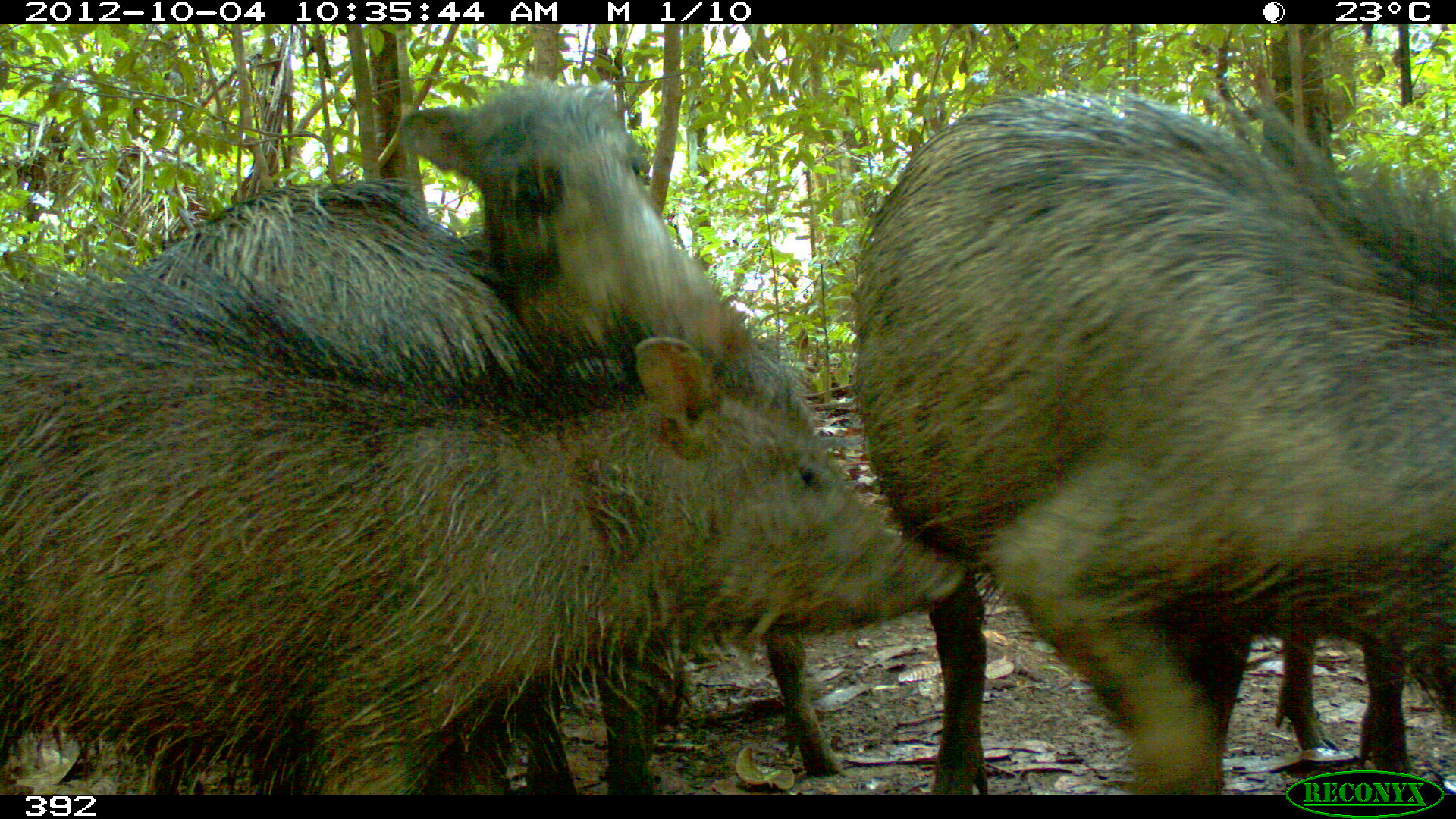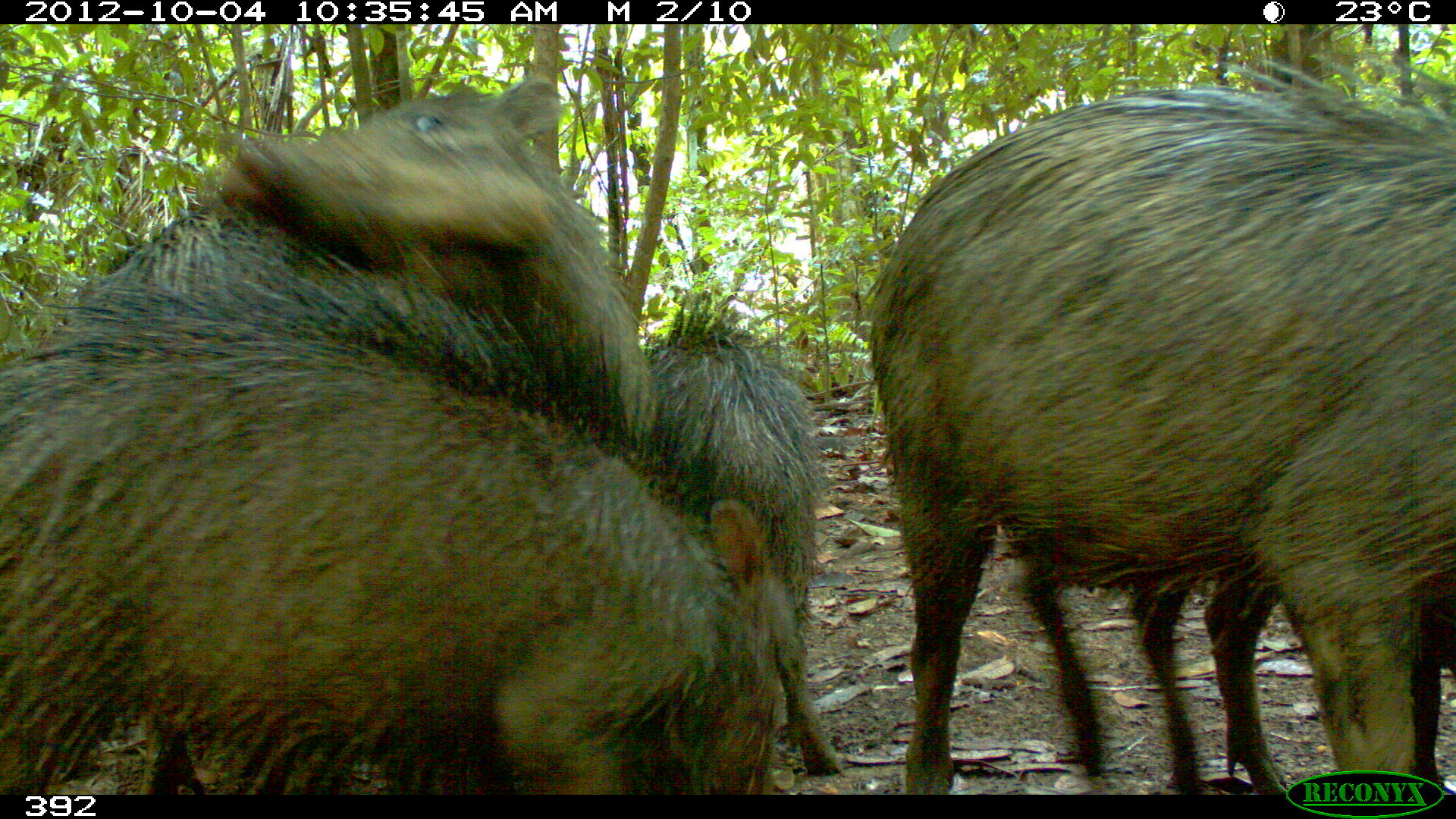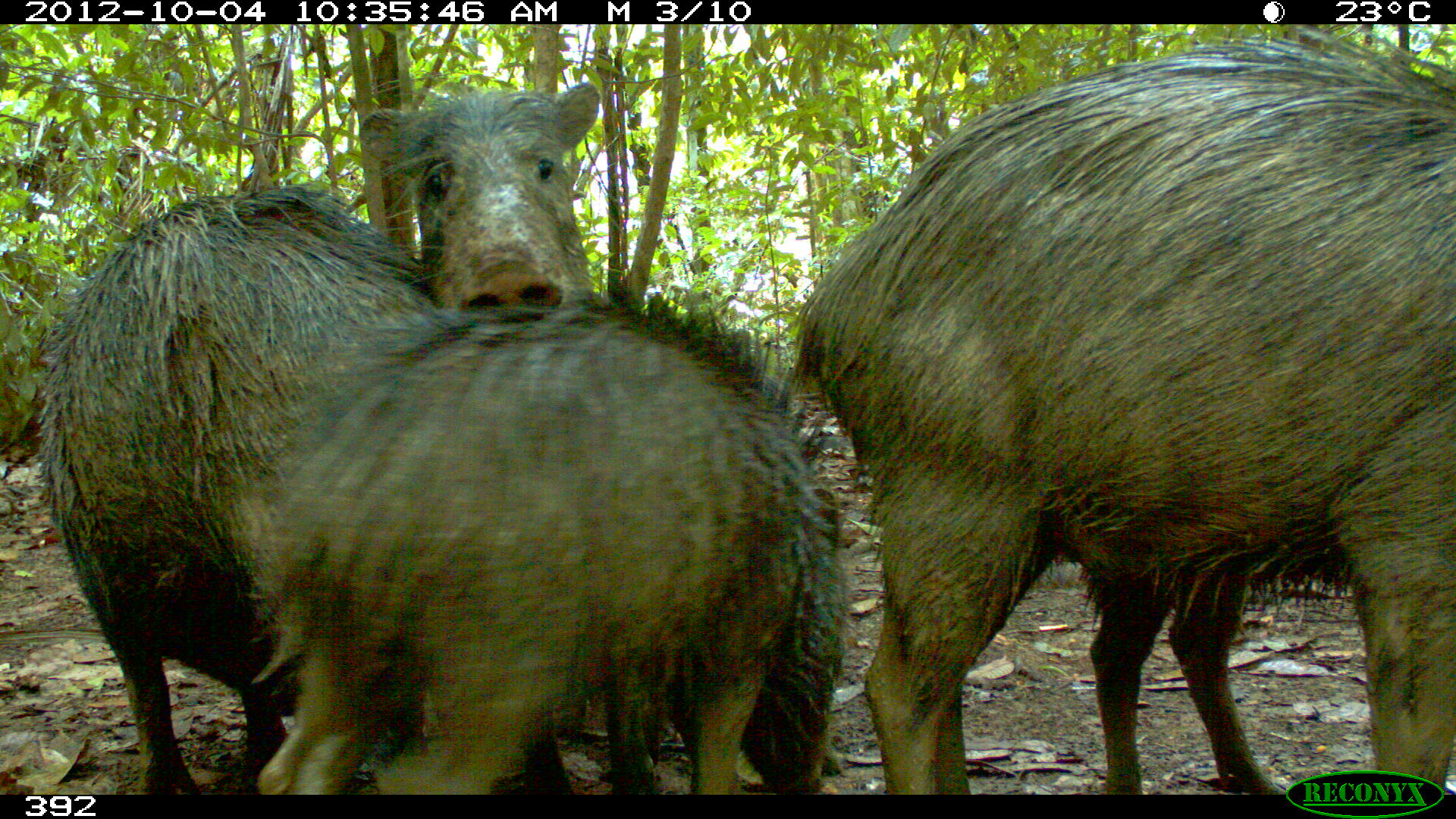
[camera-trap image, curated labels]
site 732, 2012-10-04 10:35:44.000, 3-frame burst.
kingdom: Animalia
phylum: Chordata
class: Mammalia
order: Artiodactyla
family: Tayassuidae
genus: Tayassu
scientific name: Tayassu pecari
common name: white-lipped peccary